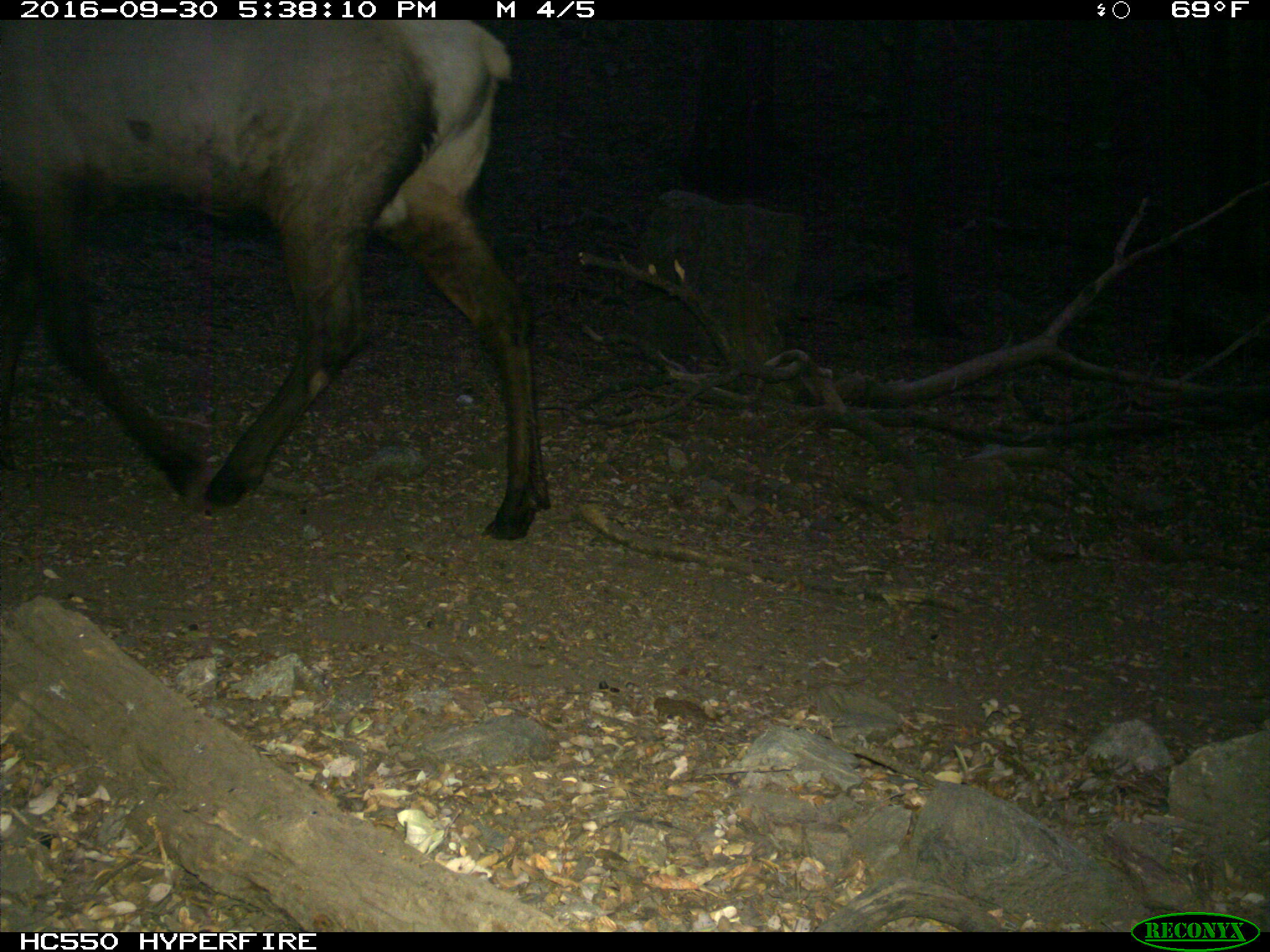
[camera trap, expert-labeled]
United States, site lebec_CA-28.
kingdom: Animalia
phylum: Chordata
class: Mammalia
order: Artiodactyla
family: Cervidae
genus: Cervus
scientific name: Cervus canadensis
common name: elk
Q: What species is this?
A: Cervus canadensis (elk).